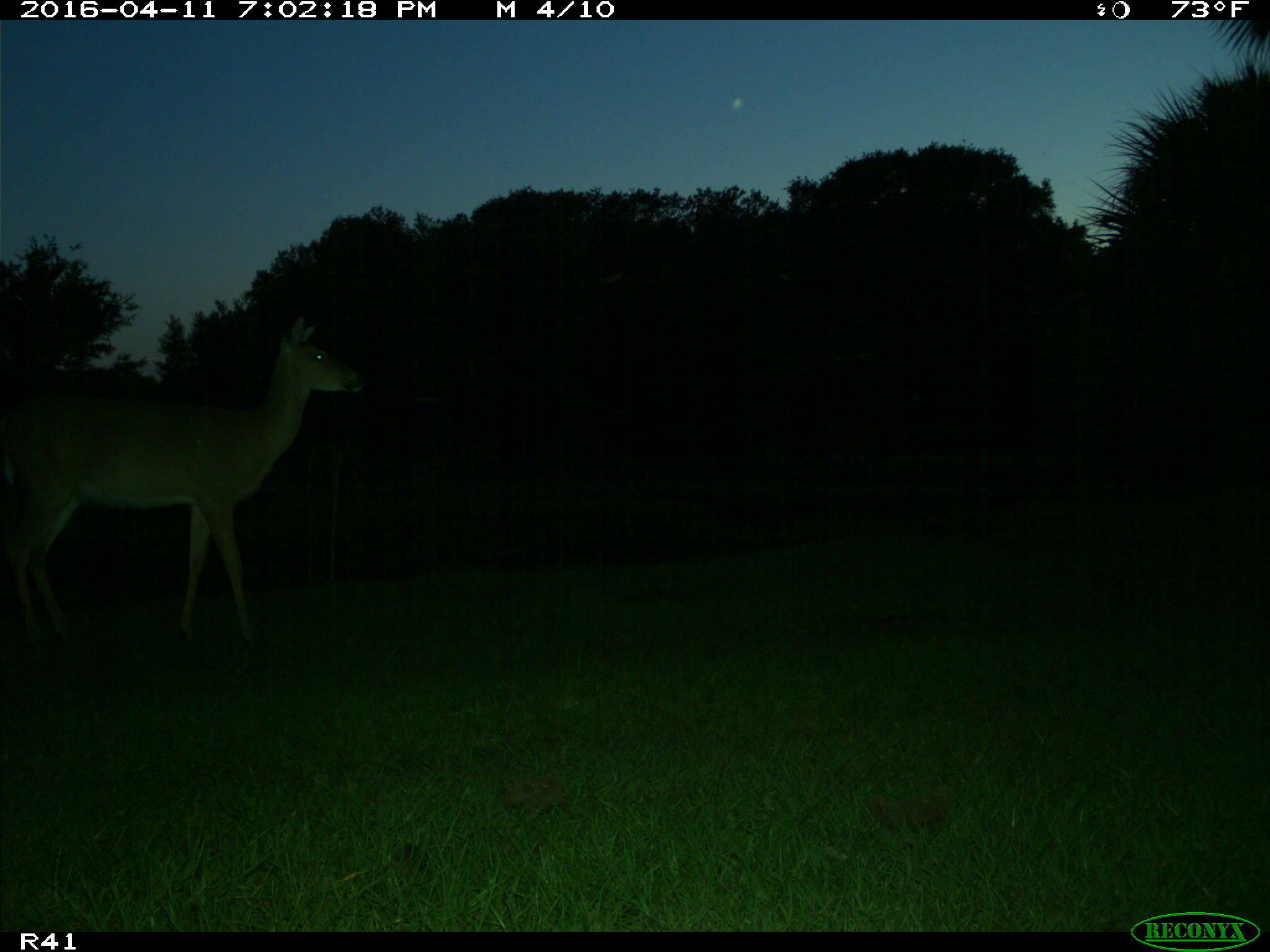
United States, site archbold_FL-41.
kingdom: Animalia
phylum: Chordata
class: Mammalia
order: Artiodactyla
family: Cervidae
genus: Odocoileus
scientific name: Odocoileus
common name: deer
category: unidentified deer